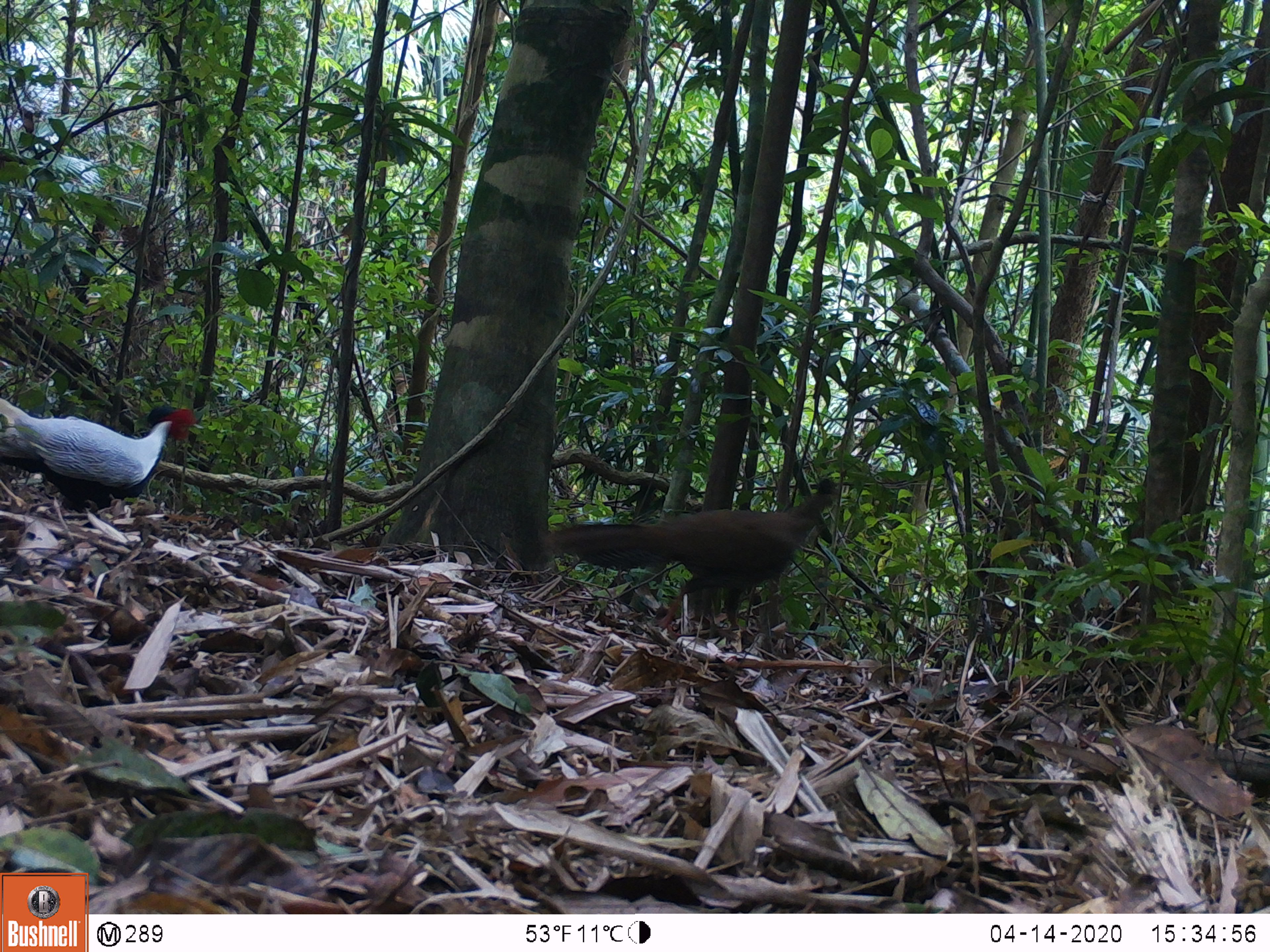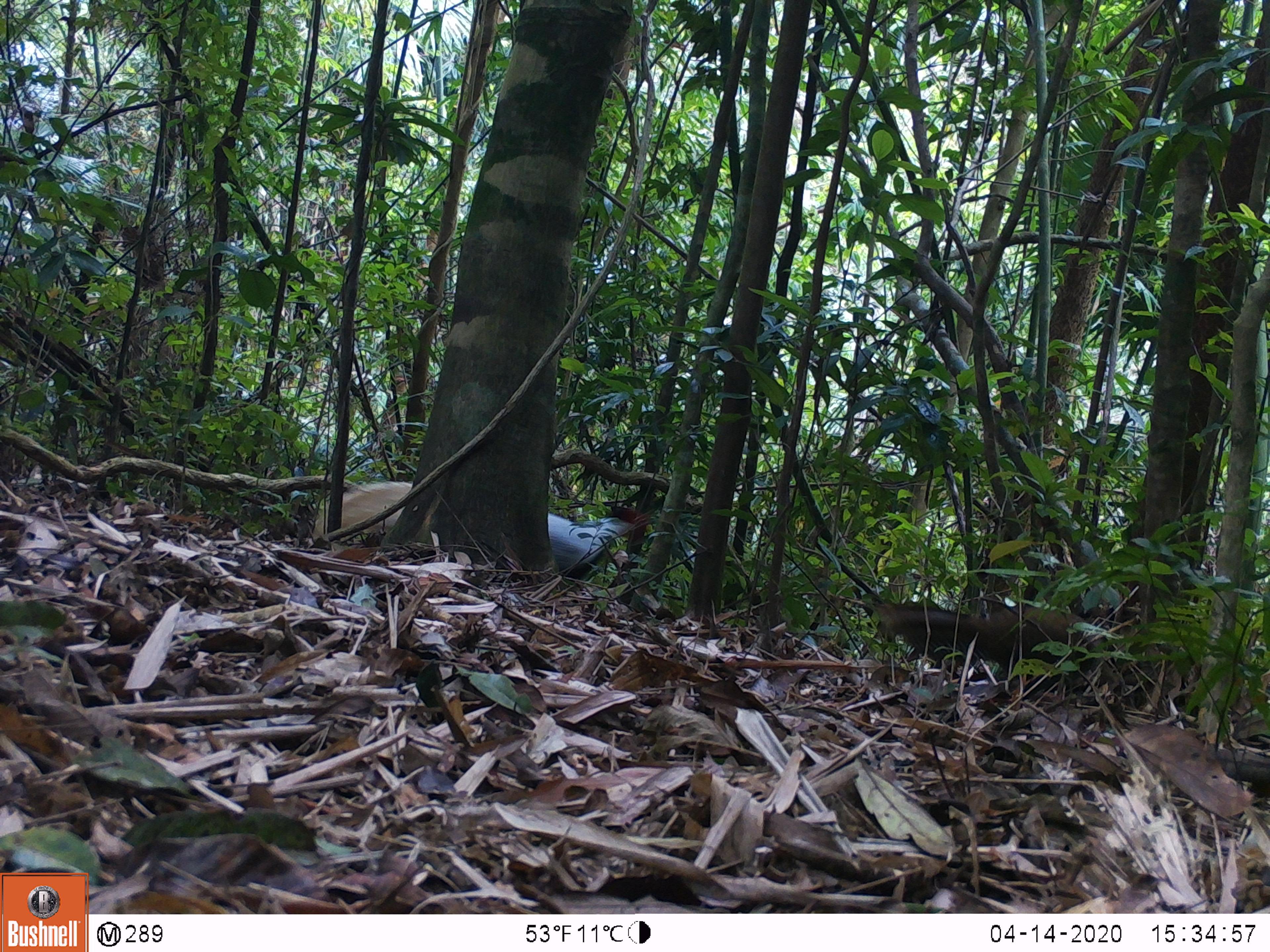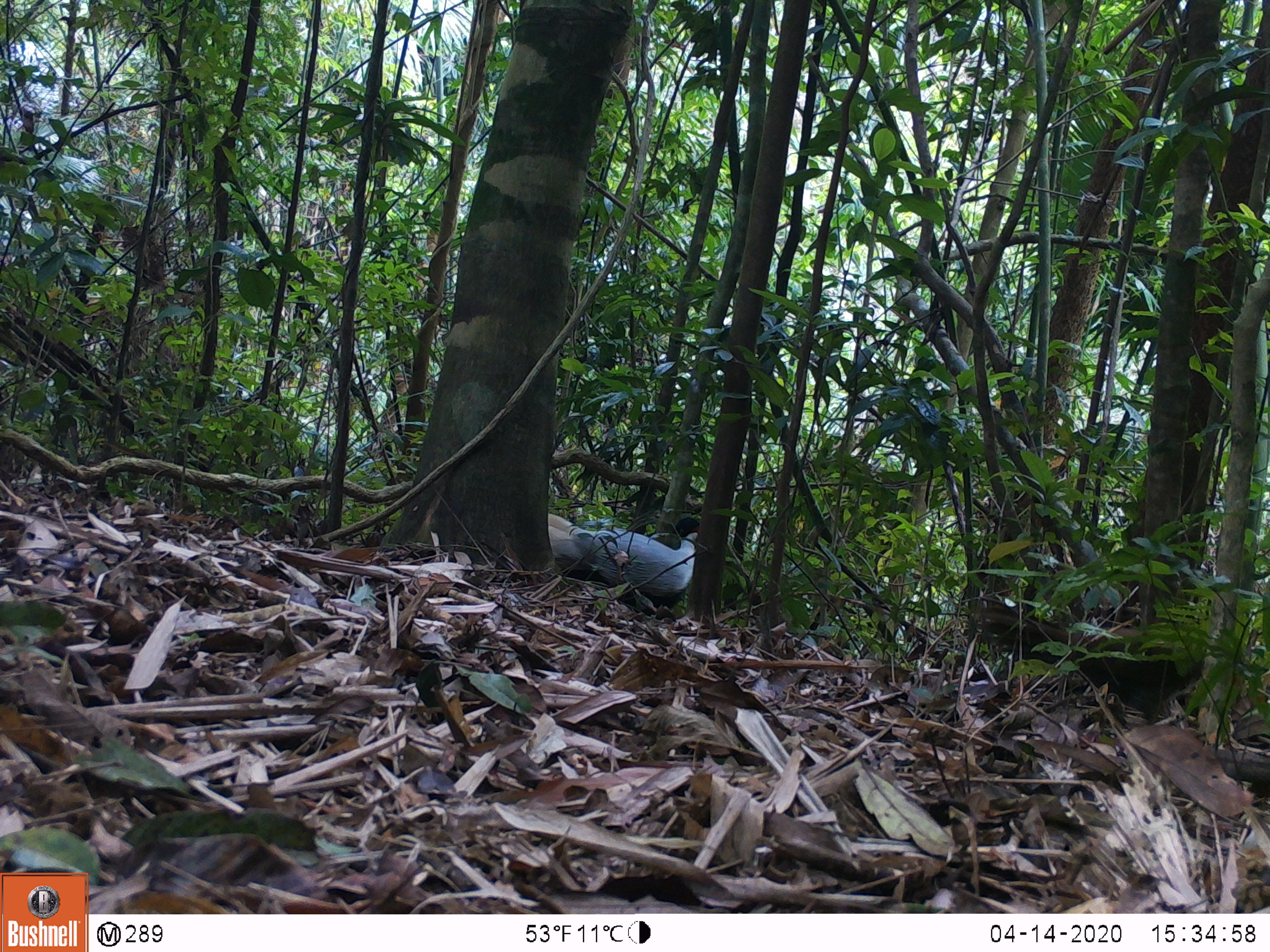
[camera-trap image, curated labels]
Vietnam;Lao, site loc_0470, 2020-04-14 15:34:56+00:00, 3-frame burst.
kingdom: Animalia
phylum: Chordata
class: Aves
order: Galliformes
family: Phasianidae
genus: Lophura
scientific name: Lophura nycthemera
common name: silver pheasant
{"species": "silver pheasant (Lophura nycthemera)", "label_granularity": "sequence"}